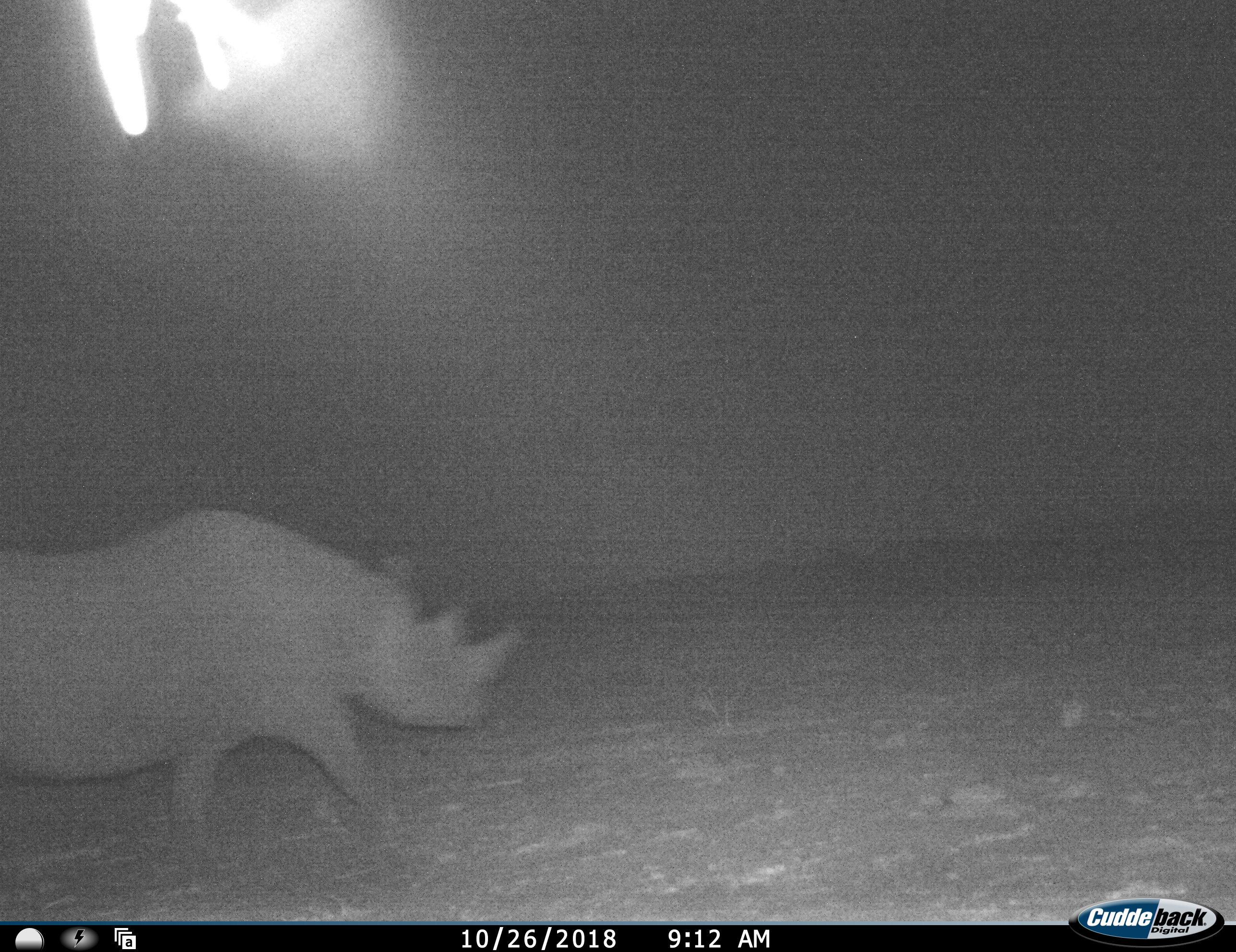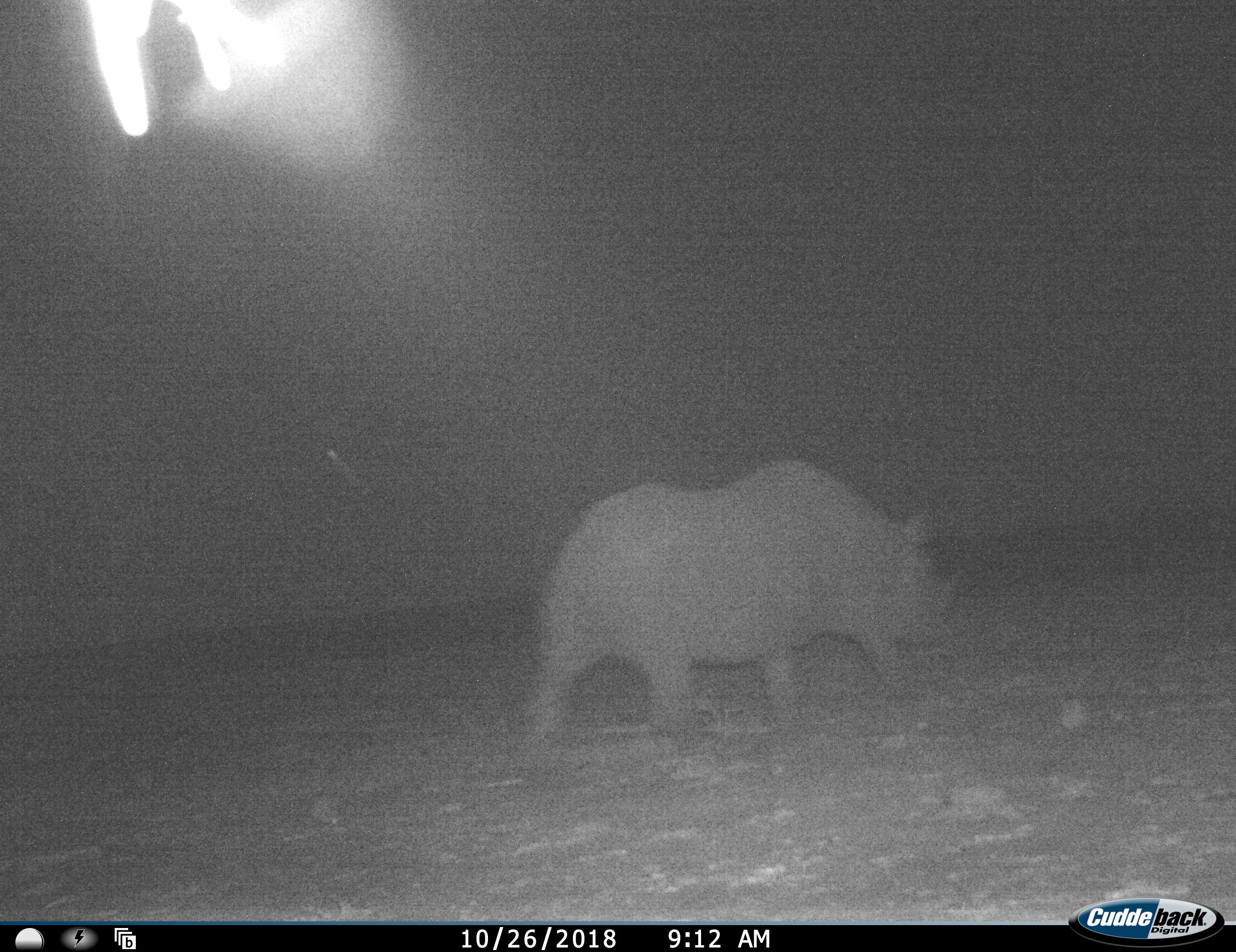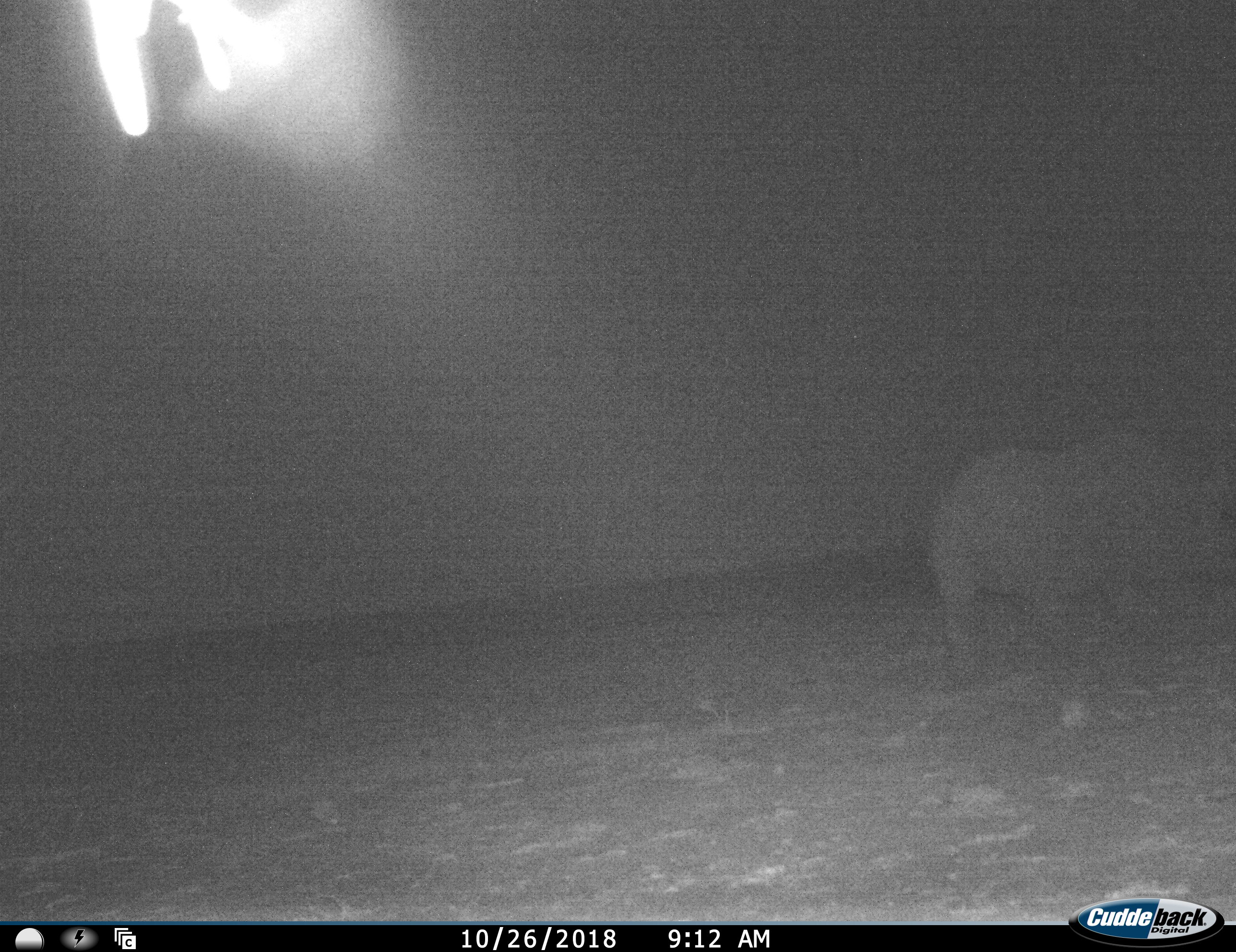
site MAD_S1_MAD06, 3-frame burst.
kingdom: Animalia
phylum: Chordata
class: Mammalia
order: Perissodactyla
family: Rhinocerotidae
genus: Diceros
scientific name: Diceros bicornis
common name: black rhinoceros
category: rhinocerosblack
Rhinocerosblack (black rhinoceros) (Diceros bicornis), count 1. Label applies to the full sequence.